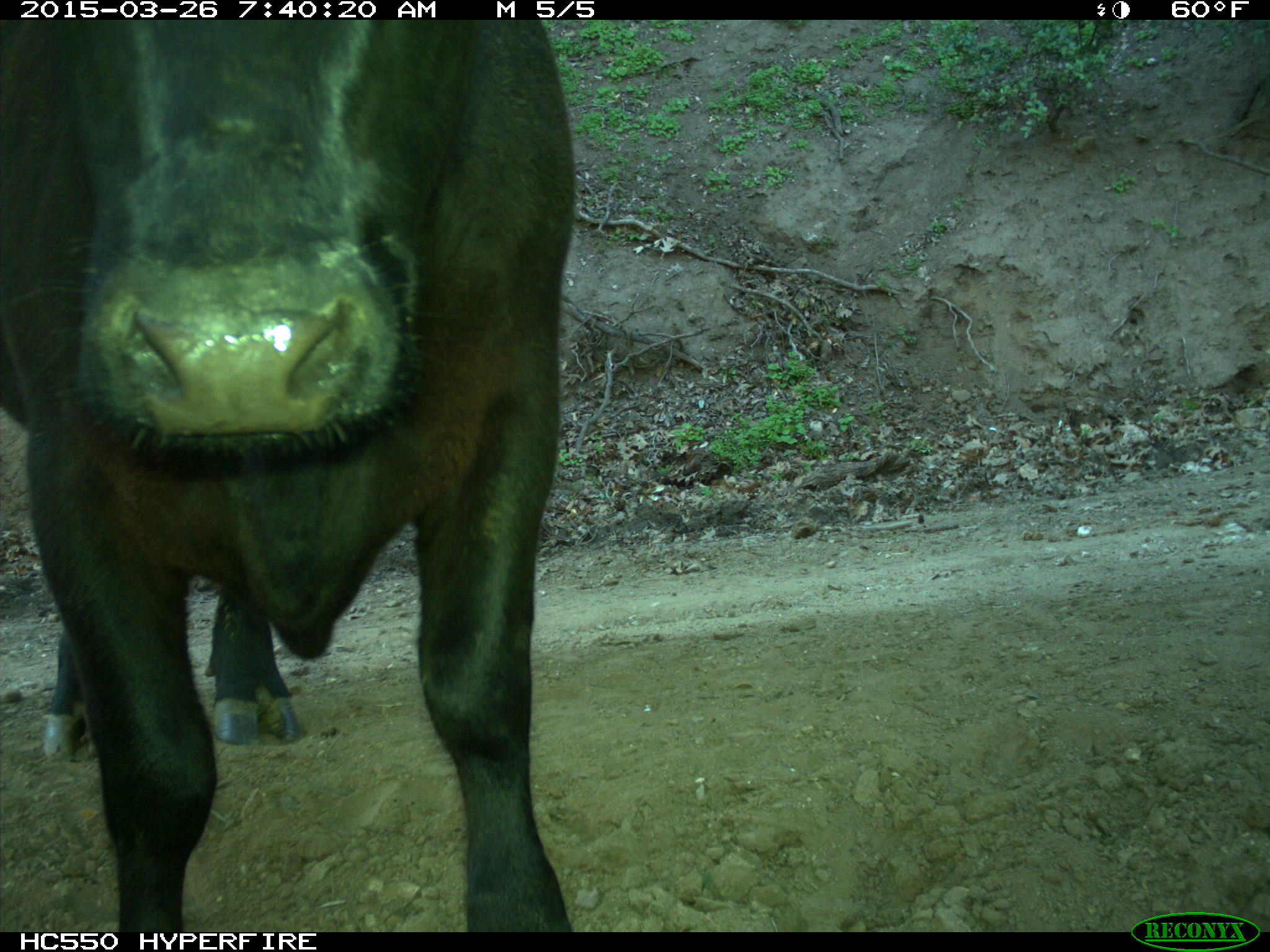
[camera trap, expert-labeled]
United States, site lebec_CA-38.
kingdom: Animalia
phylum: Chordata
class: Mammalia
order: Artiodactyla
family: Bovidae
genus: Bos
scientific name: Bos taurus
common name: domestic cow